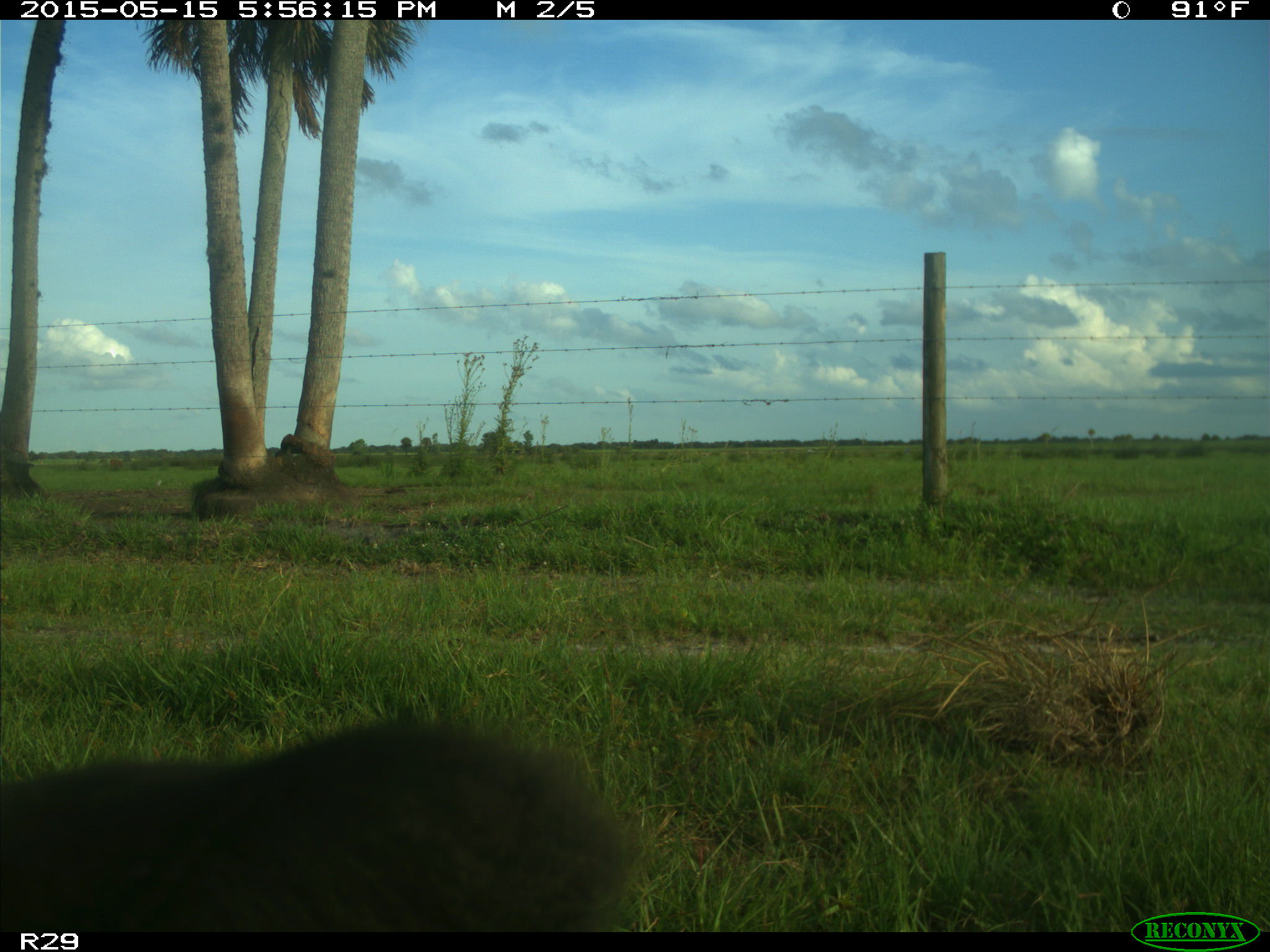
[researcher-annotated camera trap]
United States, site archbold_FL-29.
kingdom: Animalia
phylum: Chordata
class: Mammalia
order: Artiodactyla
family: Bovidae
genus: Bos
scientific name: Bos taurus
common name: domestic cow